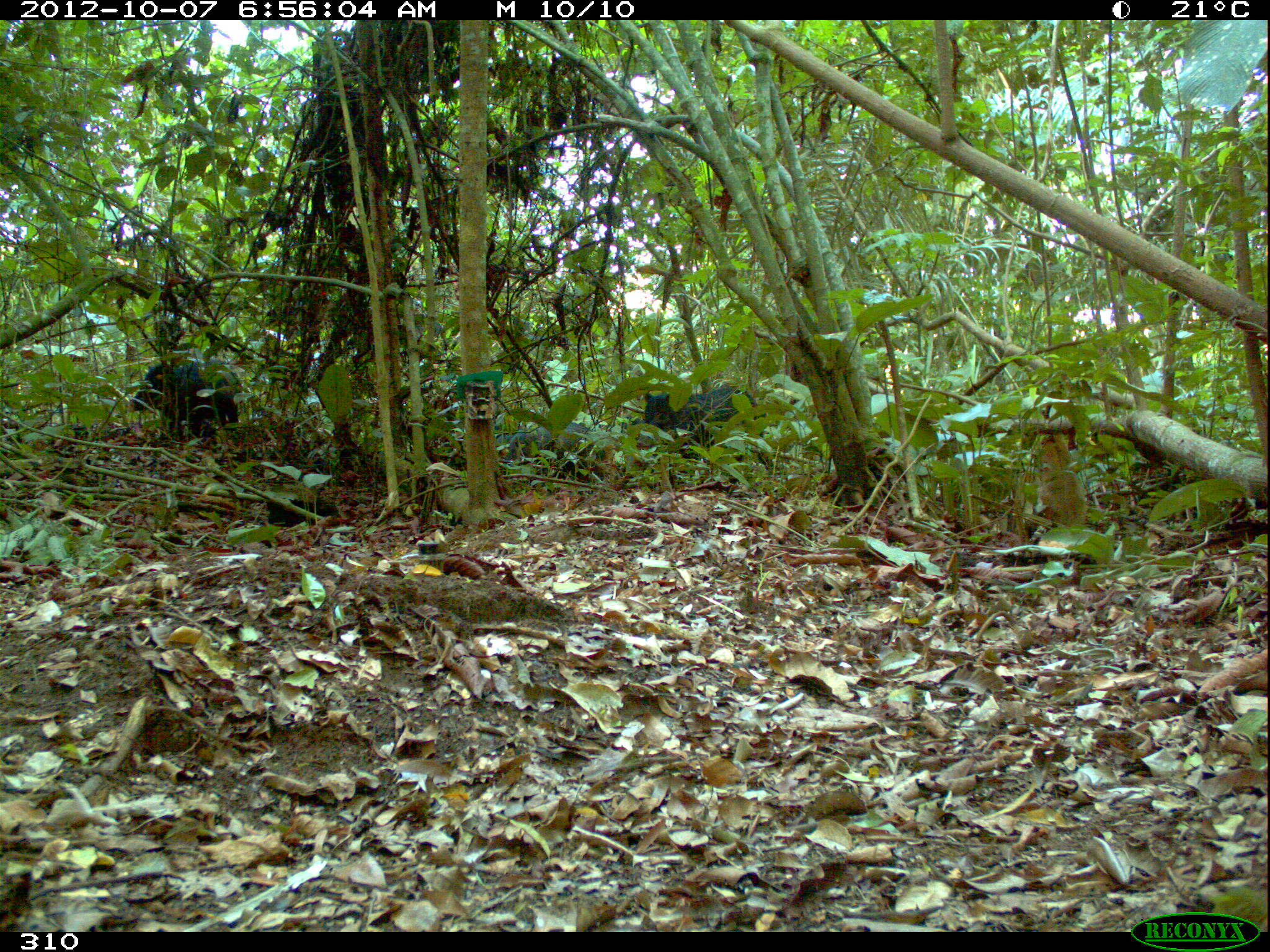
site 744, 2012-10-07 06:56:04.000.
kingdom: Animalia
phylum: Chordata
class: Mammalia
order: Artiodactyla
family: Tayassuidae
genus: Tayassu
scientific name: Tayassu pecari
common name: white-lipped peccary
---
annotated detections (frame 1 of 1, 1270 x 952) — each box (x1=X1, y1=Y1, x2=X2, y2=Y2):
tayassu pecari: (x1=641, y1=387, x2=771, y2=484); (x1=127, y1=355, x2=240, y2=443); (x1=501, y1=420, x2=607, y2=484); (x1=618, y1=414, x2=643, y2=440)